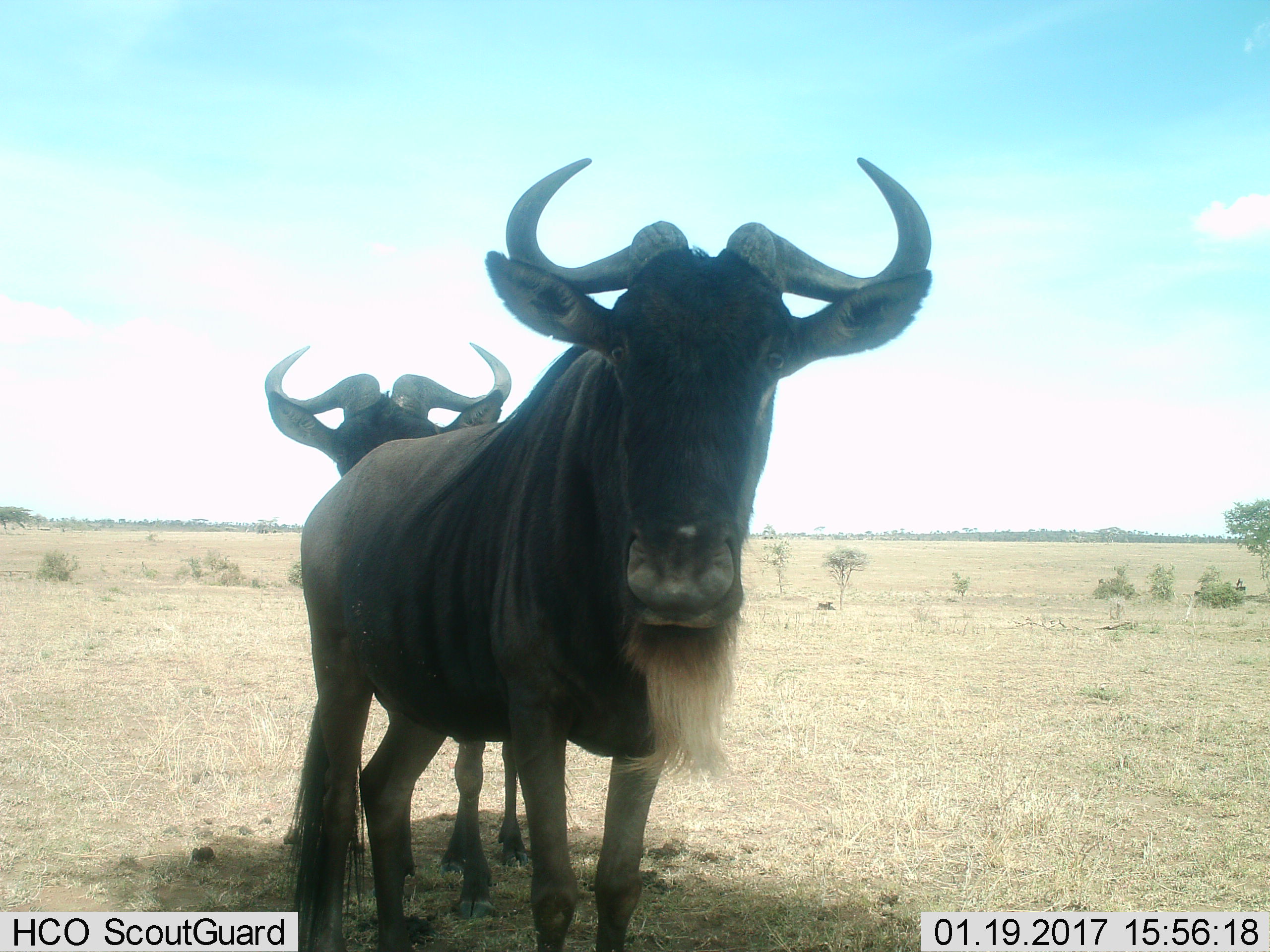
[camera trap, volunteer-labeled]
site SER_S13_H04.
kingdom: Animalia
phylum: Chordata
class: Mammalia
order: Artiodactyla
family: Bovidae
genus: Connochaetes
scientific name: Connochaetes taurinus taurinus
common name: blue wildebeest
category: wildebeestblue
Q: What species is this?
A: Wildebeestblue (blue wildebeest) (Connochaetes taurinus taurinus).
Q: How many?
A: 2.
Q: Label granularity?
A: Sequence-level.